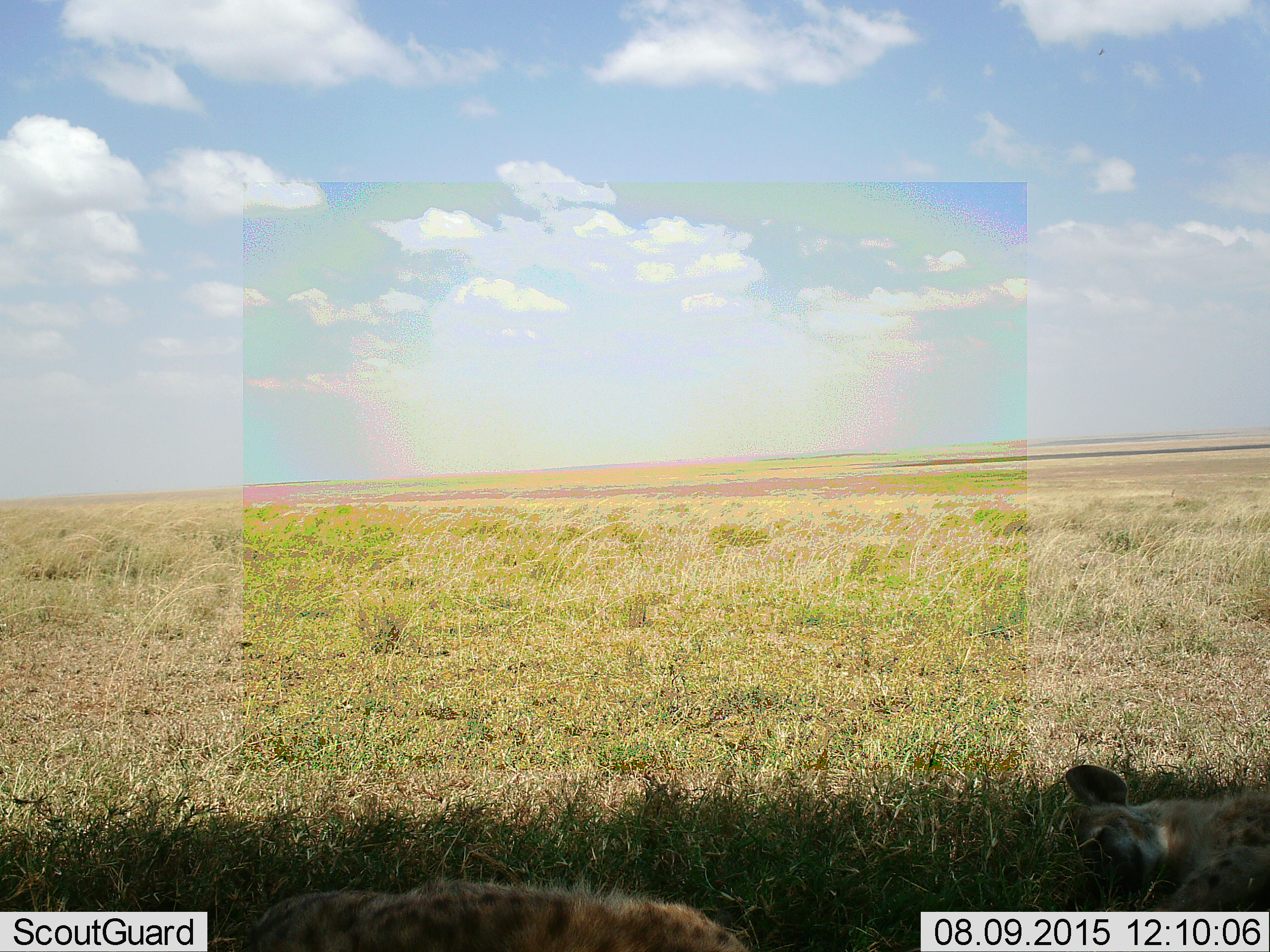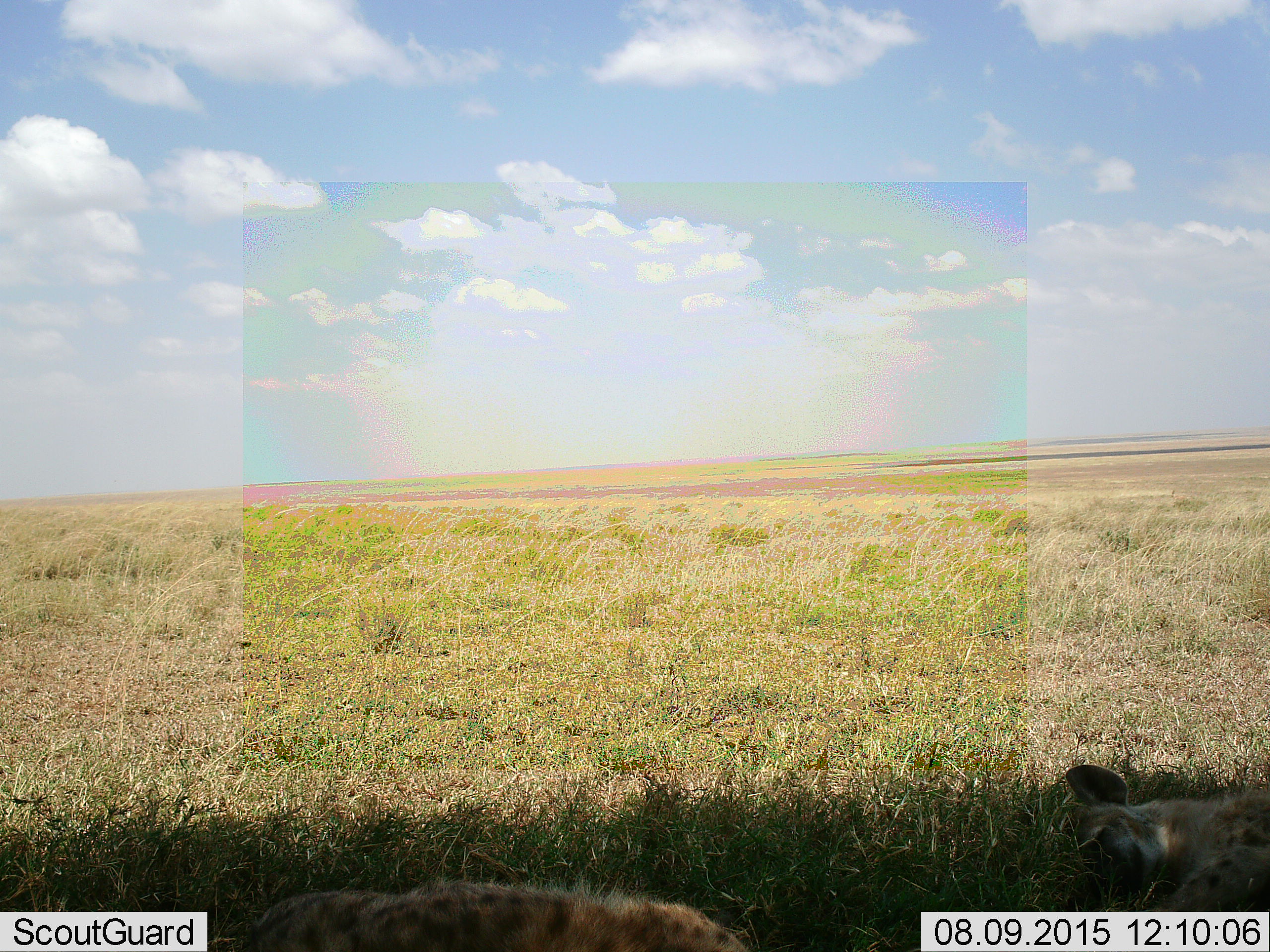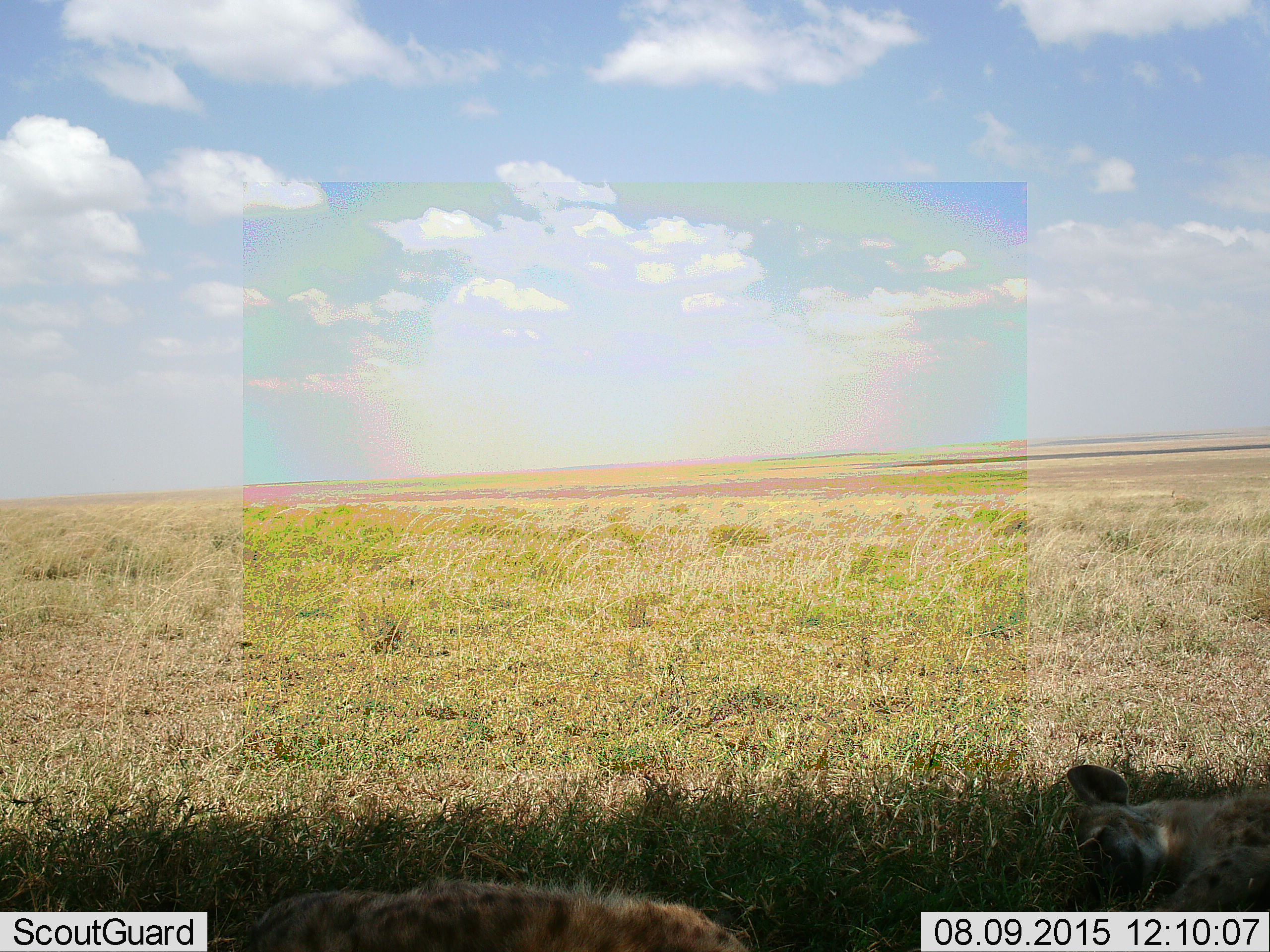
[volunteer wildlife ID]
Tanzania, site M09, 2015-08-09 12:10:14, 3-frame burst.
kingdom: Animalia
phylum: Chordata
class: Mammalia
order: Carnivora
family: Hyaenidae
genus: Crocuta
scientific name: Crocuta crocuta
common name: spotted hyena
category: hyenaspotted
Hyenaspotted (spotted hyena) (Crocuta crocuta), count 2. Behavior (volunteer vote fractions): standing 0%, resting 100%, moving 0%, interacting 0%. Young present (vote fraction): 0%. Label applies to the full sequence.